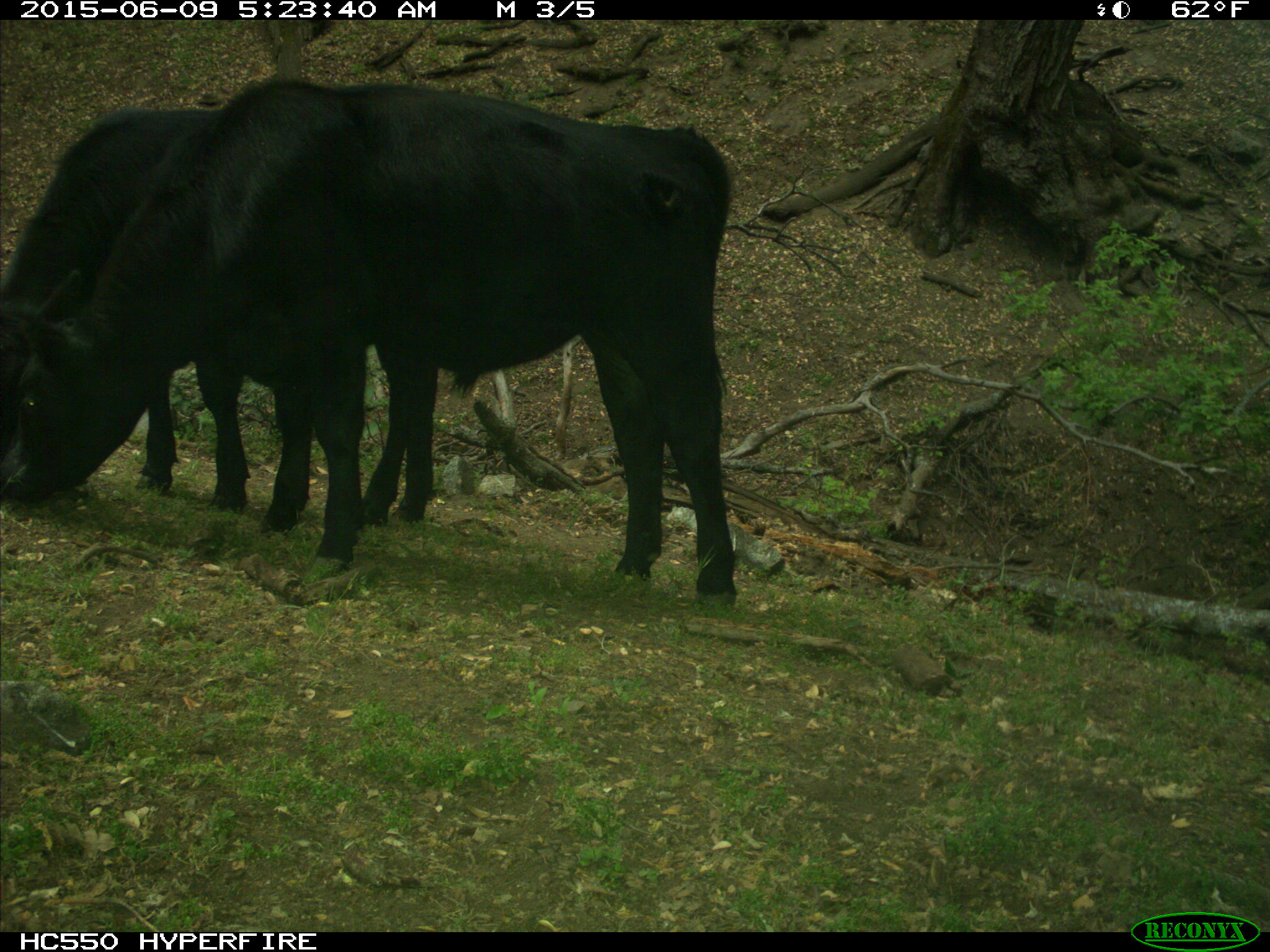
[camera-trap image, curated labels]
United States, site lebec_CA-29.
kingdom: Animalia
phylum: Chordata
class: Mammalia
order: Artiodactyla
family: Bovidae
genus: Bos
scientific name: Bos taurus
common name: domestic cow